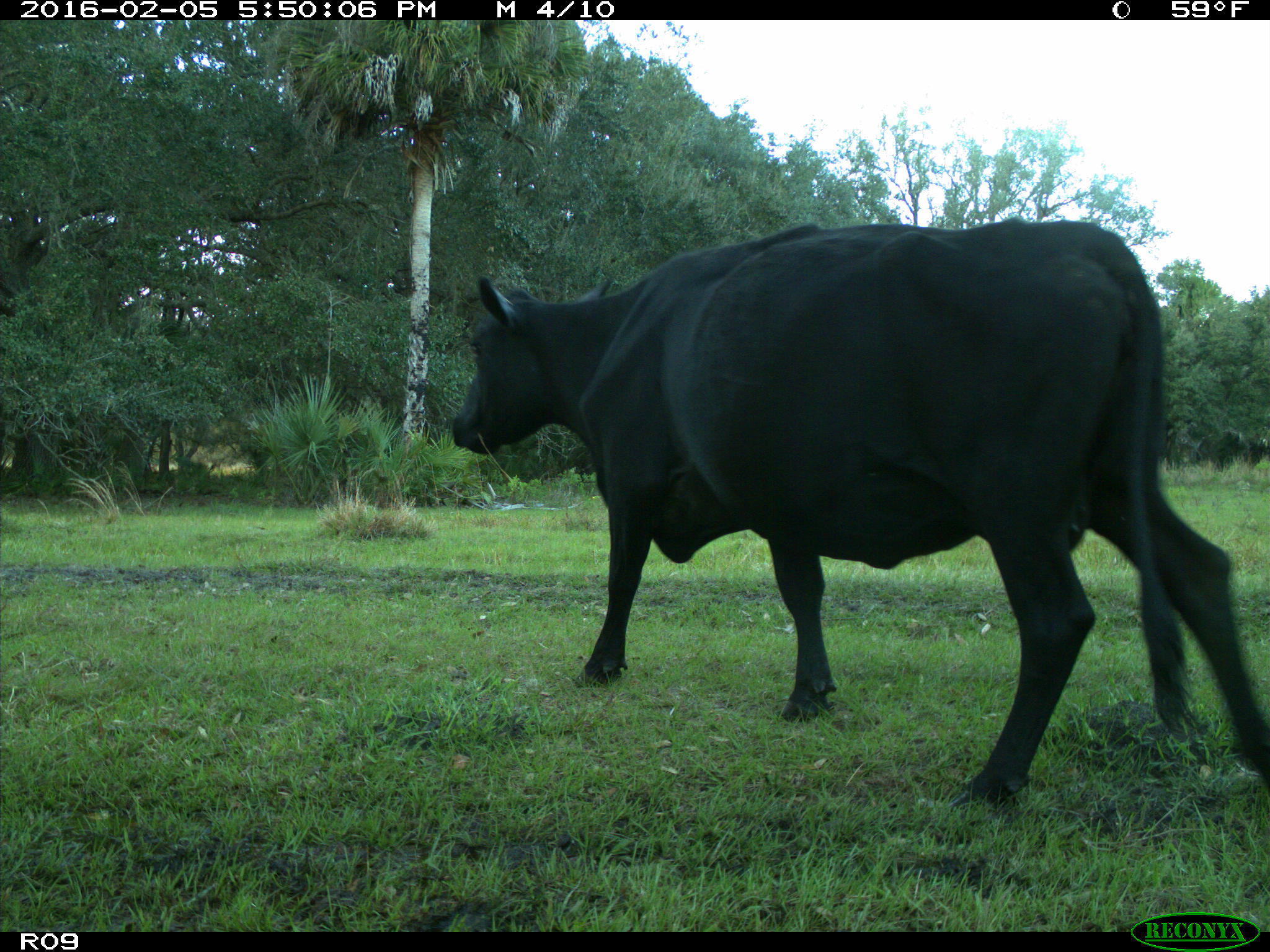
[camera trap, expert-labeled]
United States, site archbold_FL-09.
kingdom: Animalia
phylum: Chordata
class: Mammalia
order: Artiodactyla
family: Bovidae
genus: Bos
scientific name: Bos taurus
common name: domestic cow